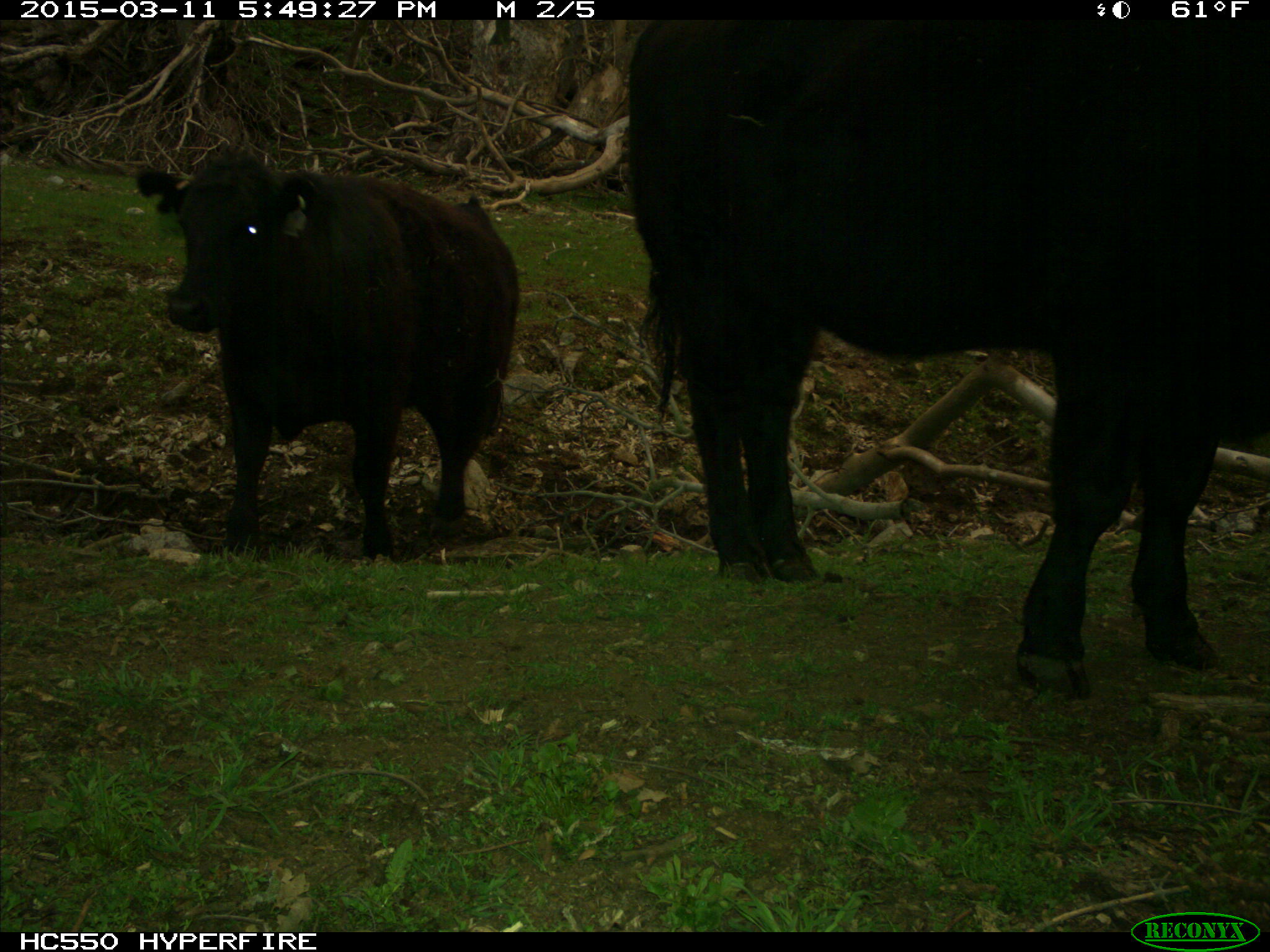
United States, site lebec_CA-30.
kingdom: Animalia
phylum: Chordata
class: Mammalia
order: Artiodactyla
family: Bovidae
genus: Bos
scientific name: Bos taurus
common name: domestic cow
Bos taurus (domestic cow).